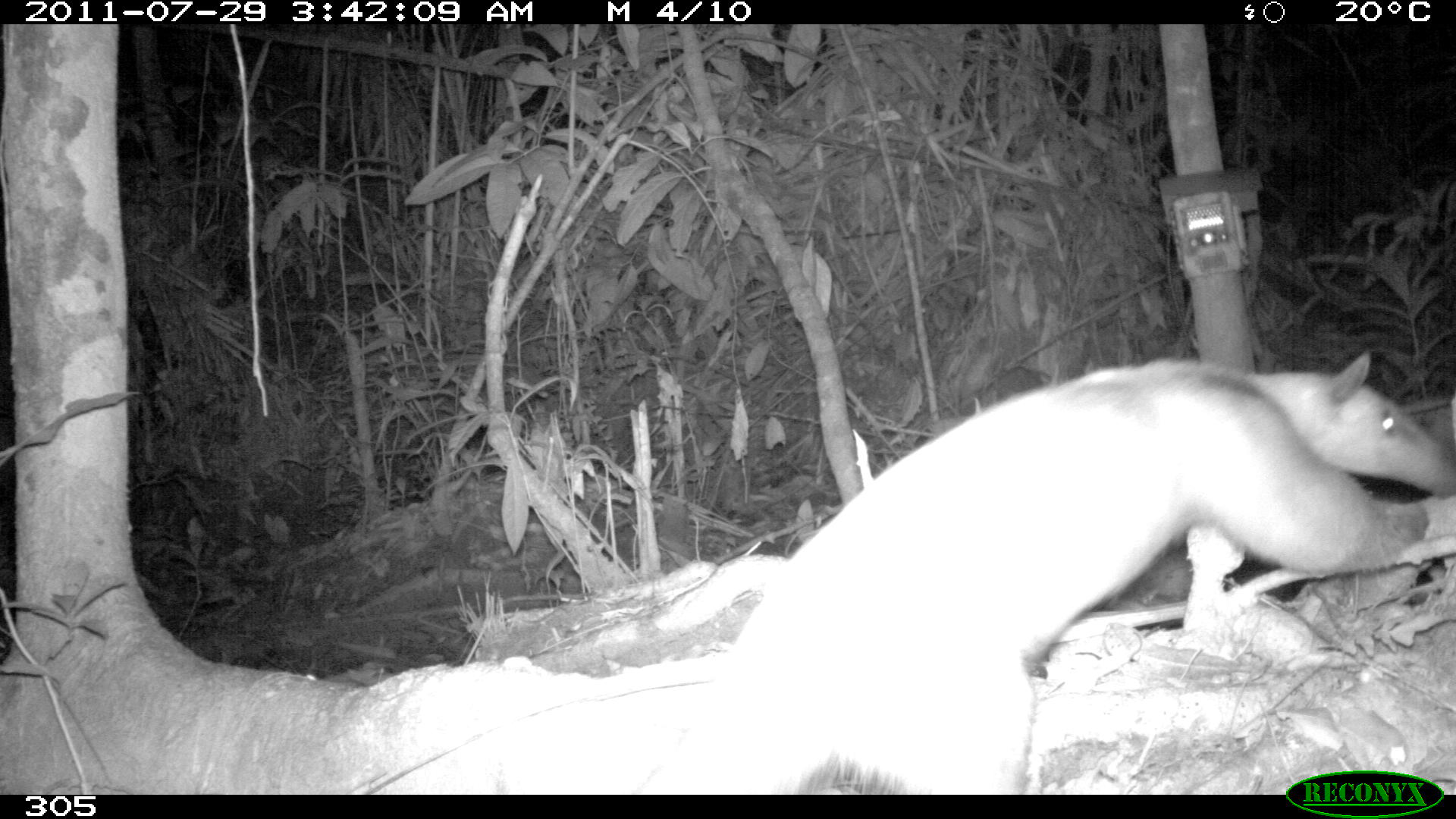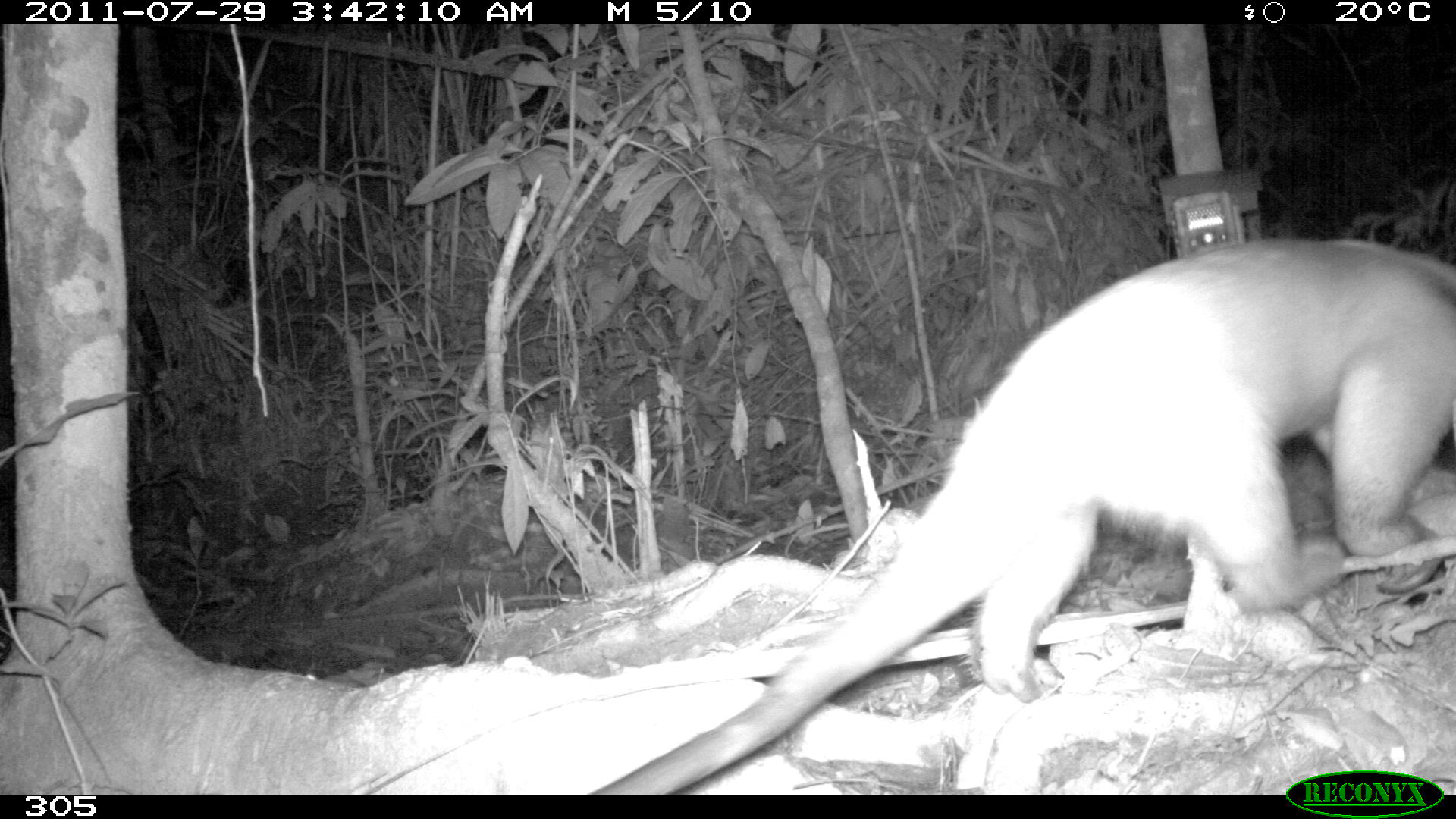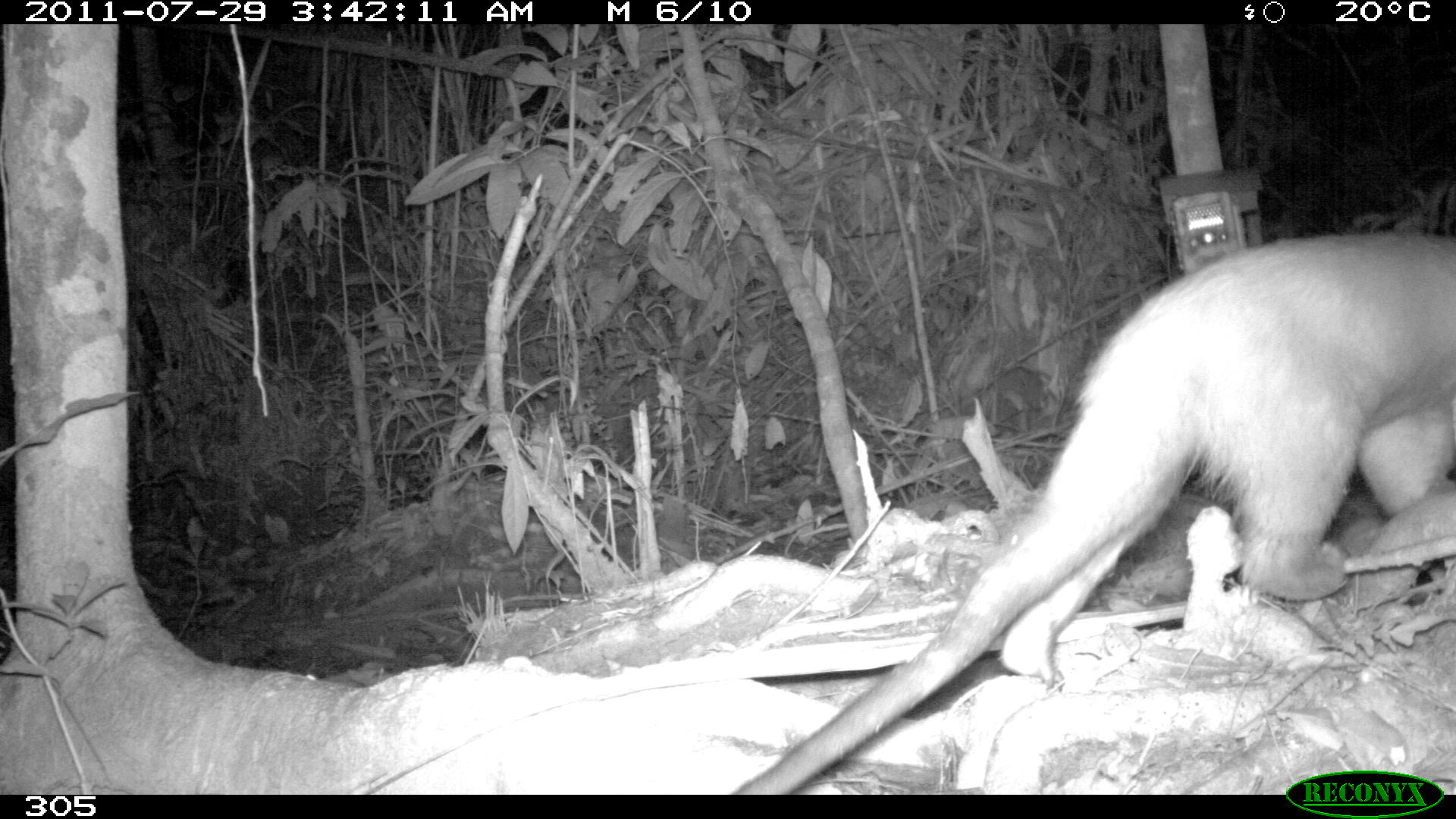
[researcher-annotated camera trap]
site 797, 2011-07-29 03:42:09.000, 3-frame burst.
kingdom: Animalia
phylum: Chordata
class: Mammalia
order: Pilosa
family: Myrmecophagidae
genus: Tamandua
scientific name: Tamandua tetradactyla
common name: southern tamandua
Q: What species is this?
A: Tamandua tetradactyla (southern tamandua).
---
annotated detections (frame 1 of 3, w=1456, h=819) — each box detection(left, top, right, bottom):
tamandua tetradactyla: detection(661, 351, 1456, 788)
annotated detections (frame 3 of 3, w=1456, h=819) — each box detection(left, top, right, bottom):
tamandua tetradactyla: detection(730, 229, 1456, 791)